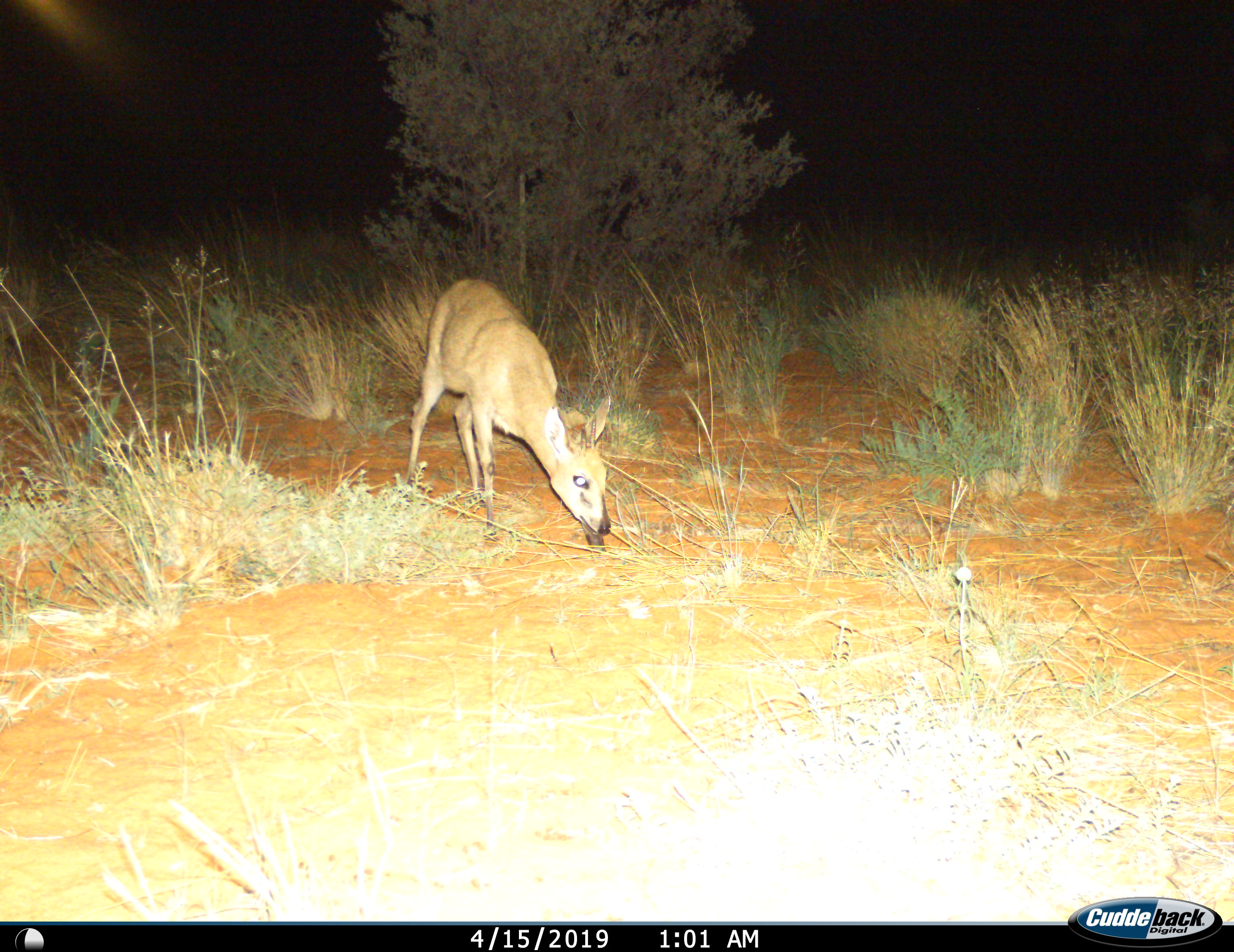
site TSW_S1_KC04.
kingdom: Animalia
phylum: Chordata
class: Mammalia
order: Artiodactyla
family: Bovidae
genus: Raphicerus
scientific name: Raphicerus campestris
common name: steenbok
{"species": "steenbok (Raphicerus campestris)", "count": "1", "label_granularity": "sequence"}